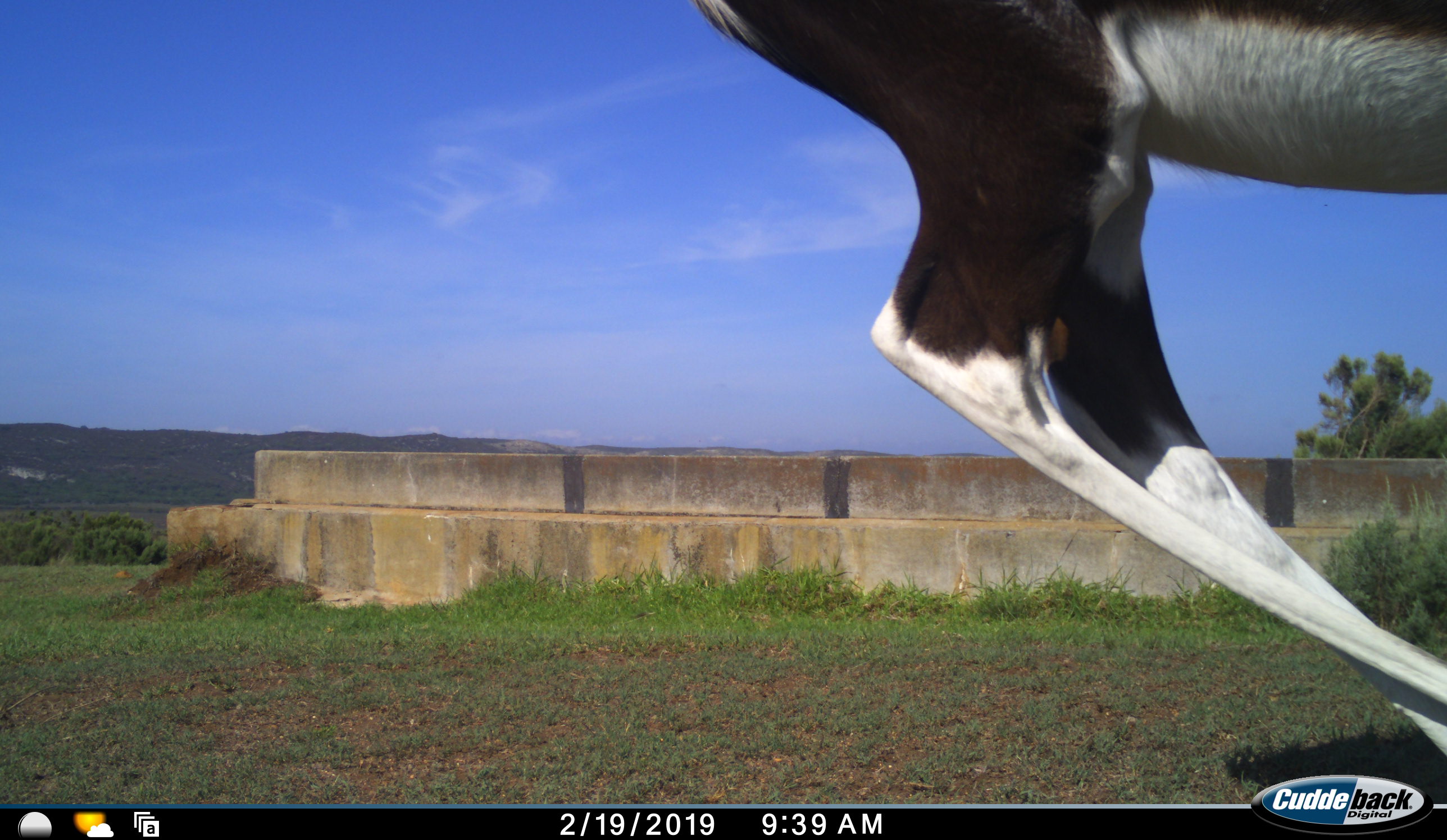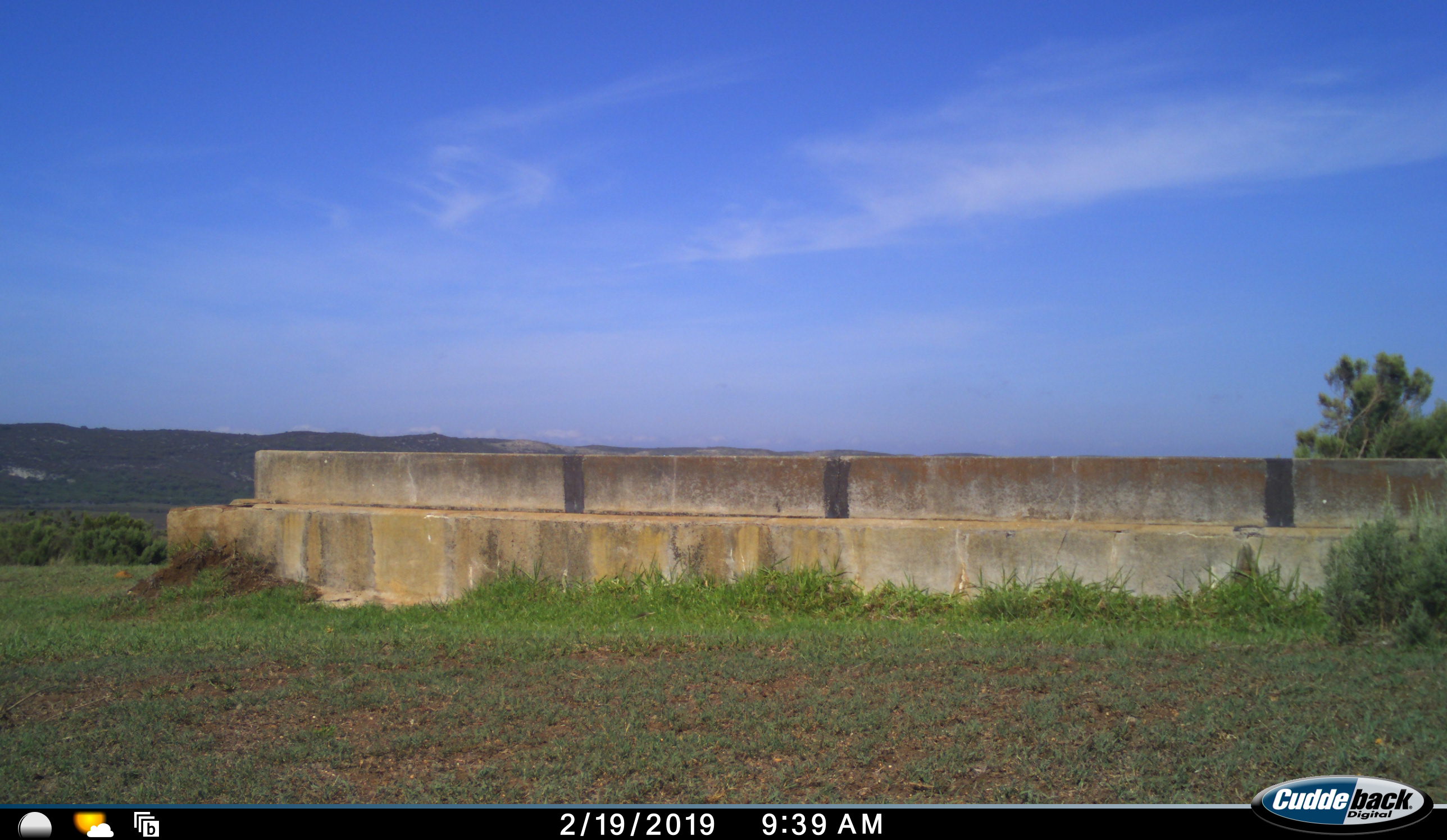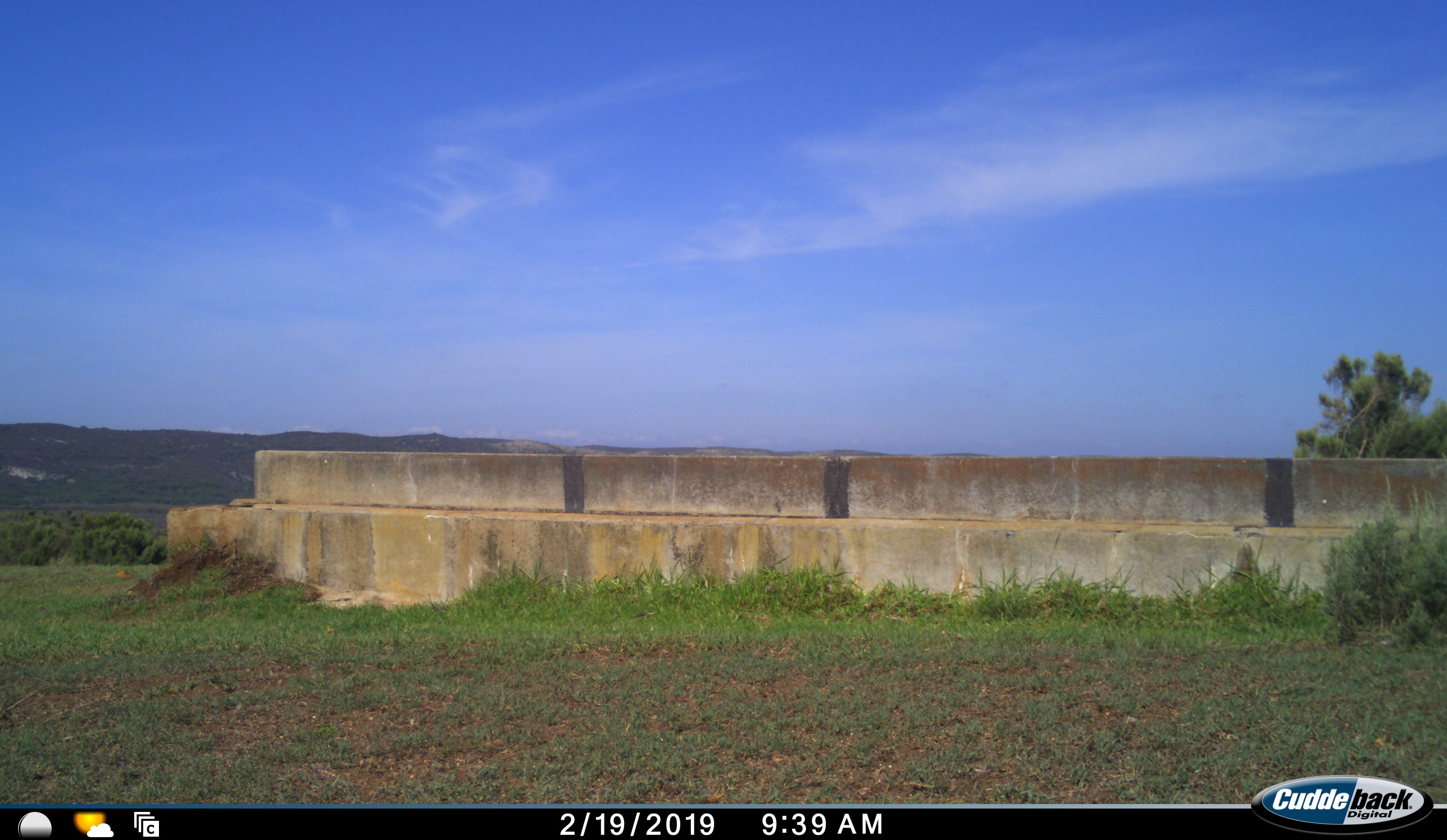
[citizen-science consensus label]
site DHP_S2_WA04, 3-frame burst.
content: unidentified animal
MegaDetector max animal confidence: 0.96